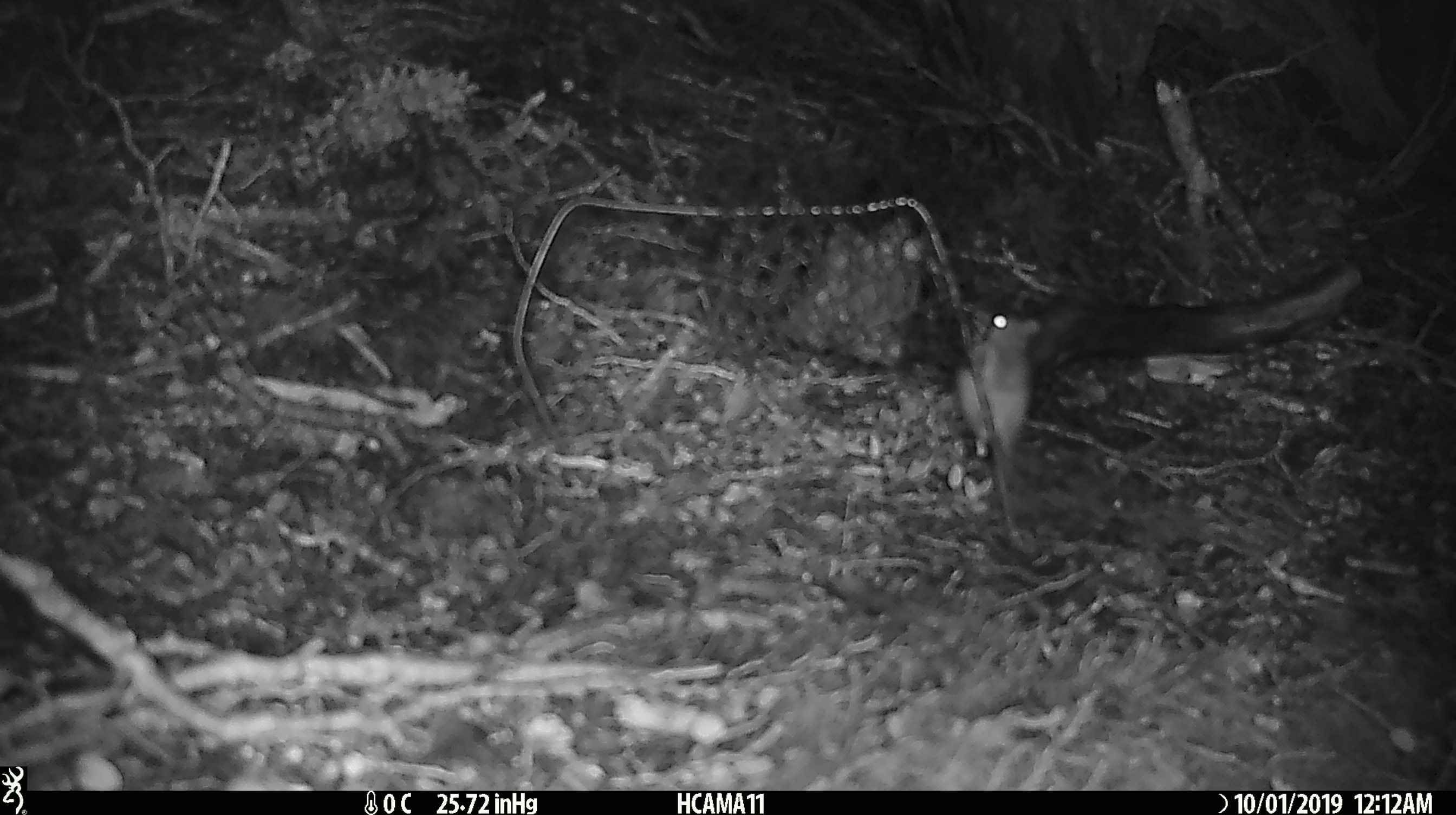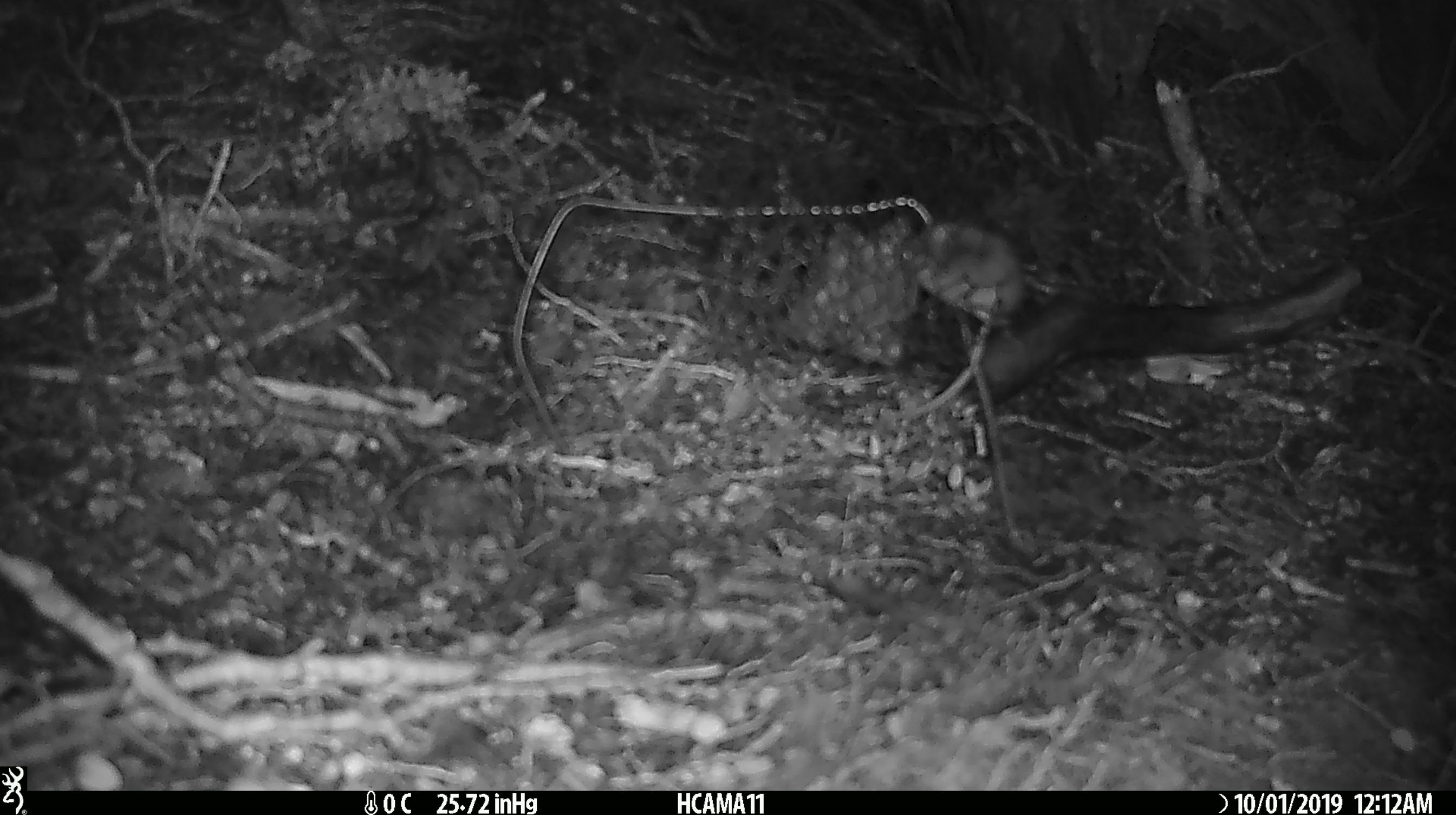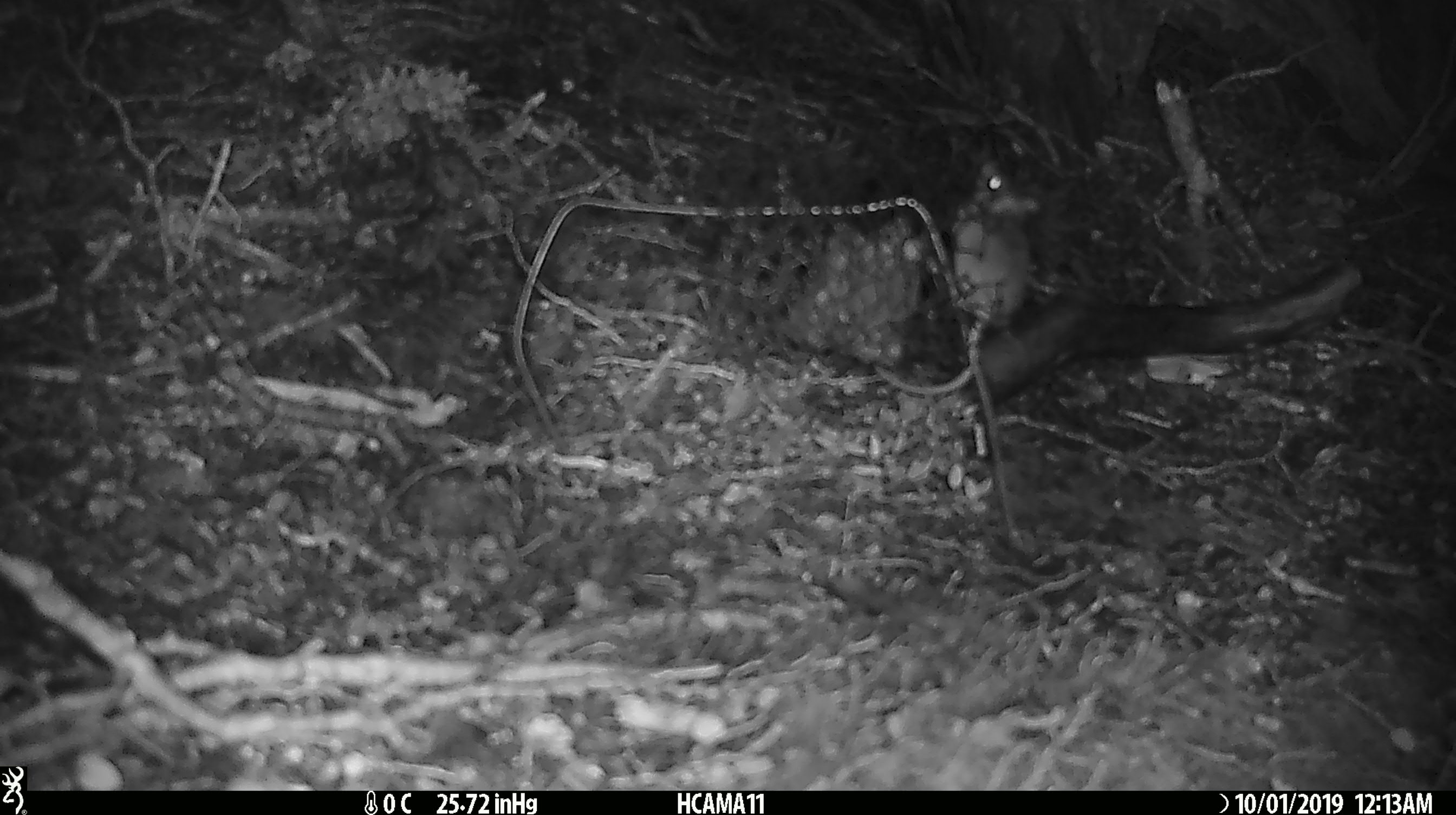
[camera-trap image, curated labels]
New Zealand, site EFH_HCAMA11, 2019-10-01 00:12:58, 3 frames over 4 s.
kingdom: Animalia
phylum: Chordata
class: Mammalia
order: Rodentia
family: Muridae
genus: Mus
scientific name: Mus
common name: mouse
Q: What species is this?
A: Mouse (Mus).